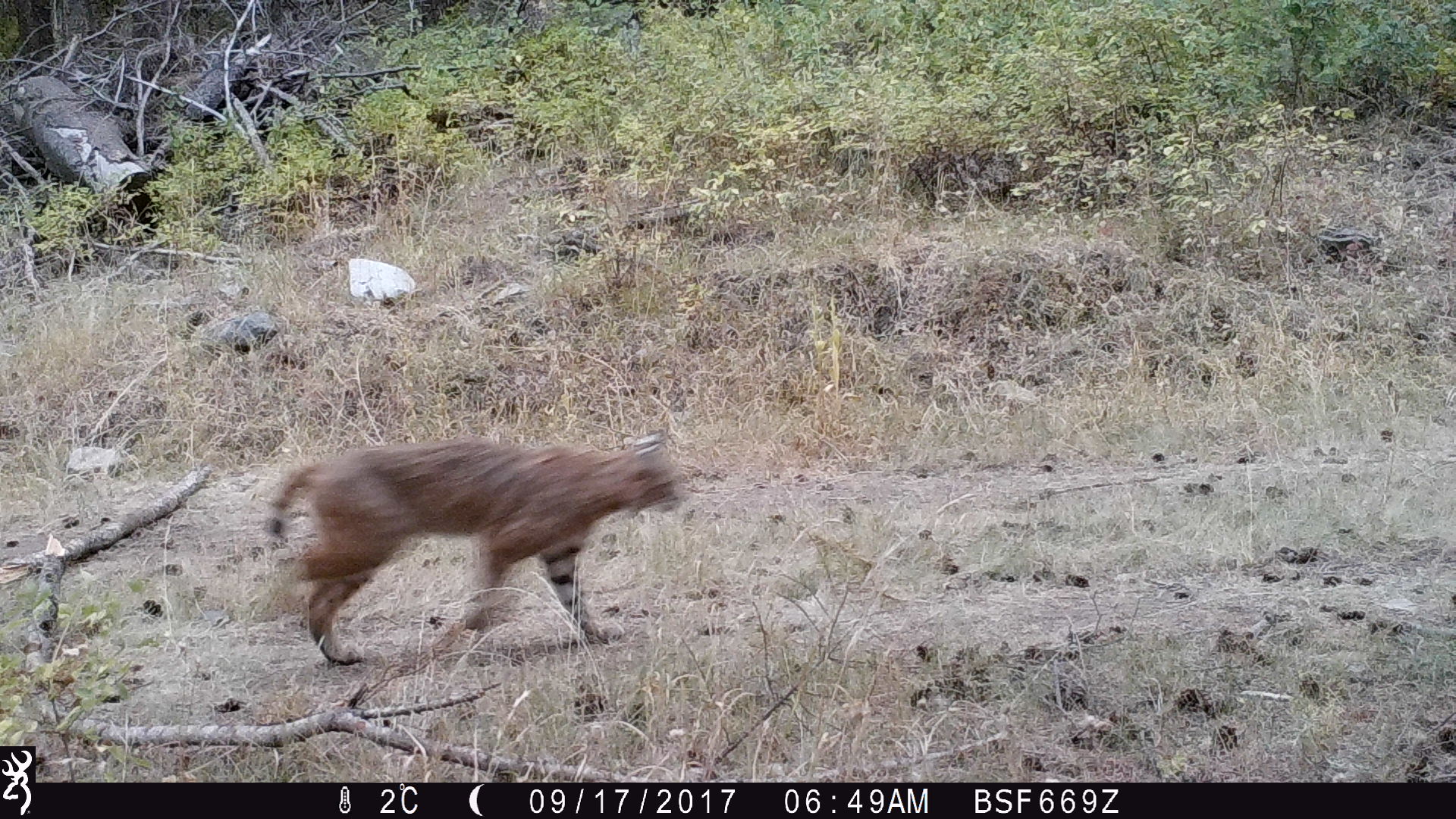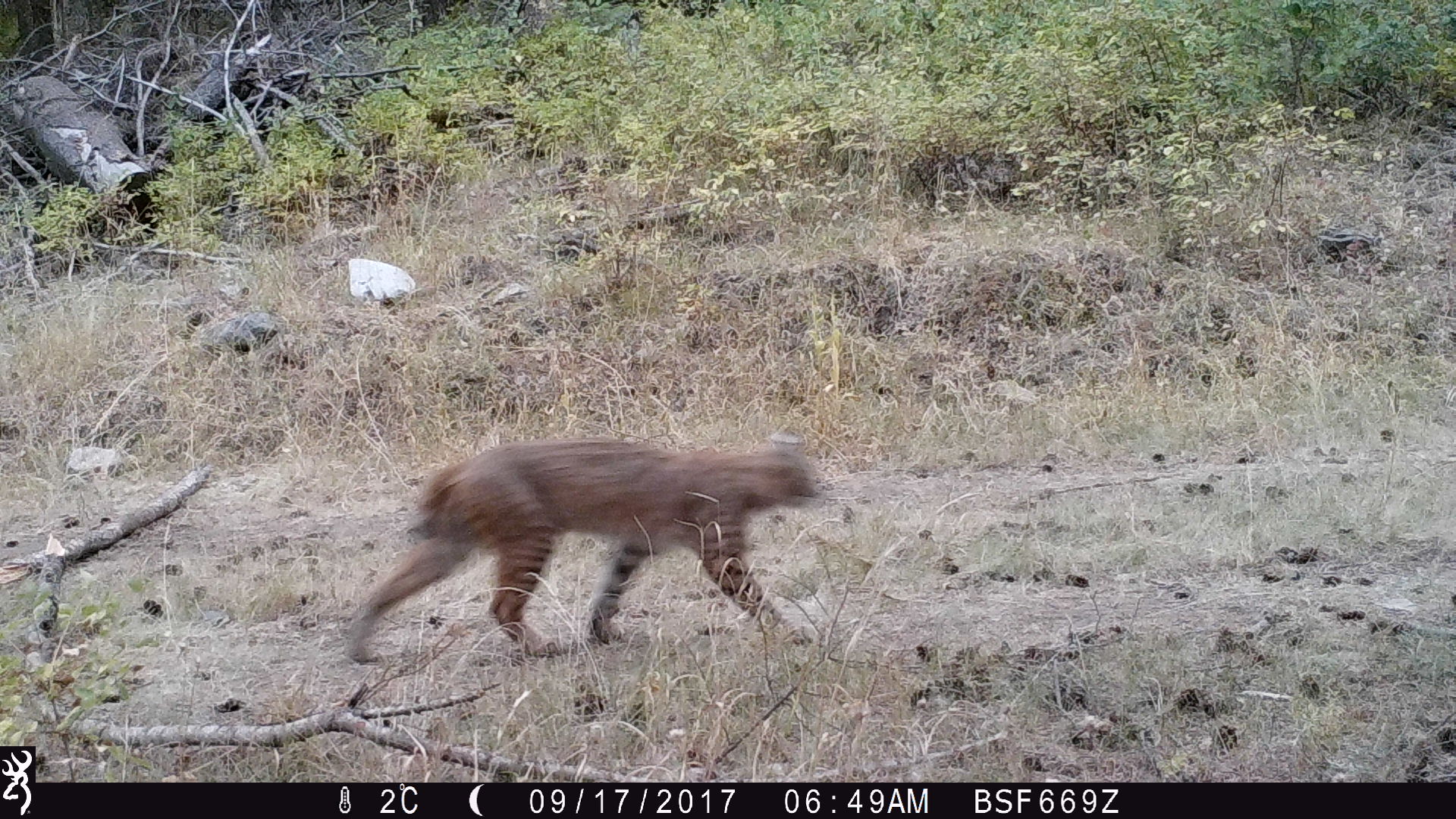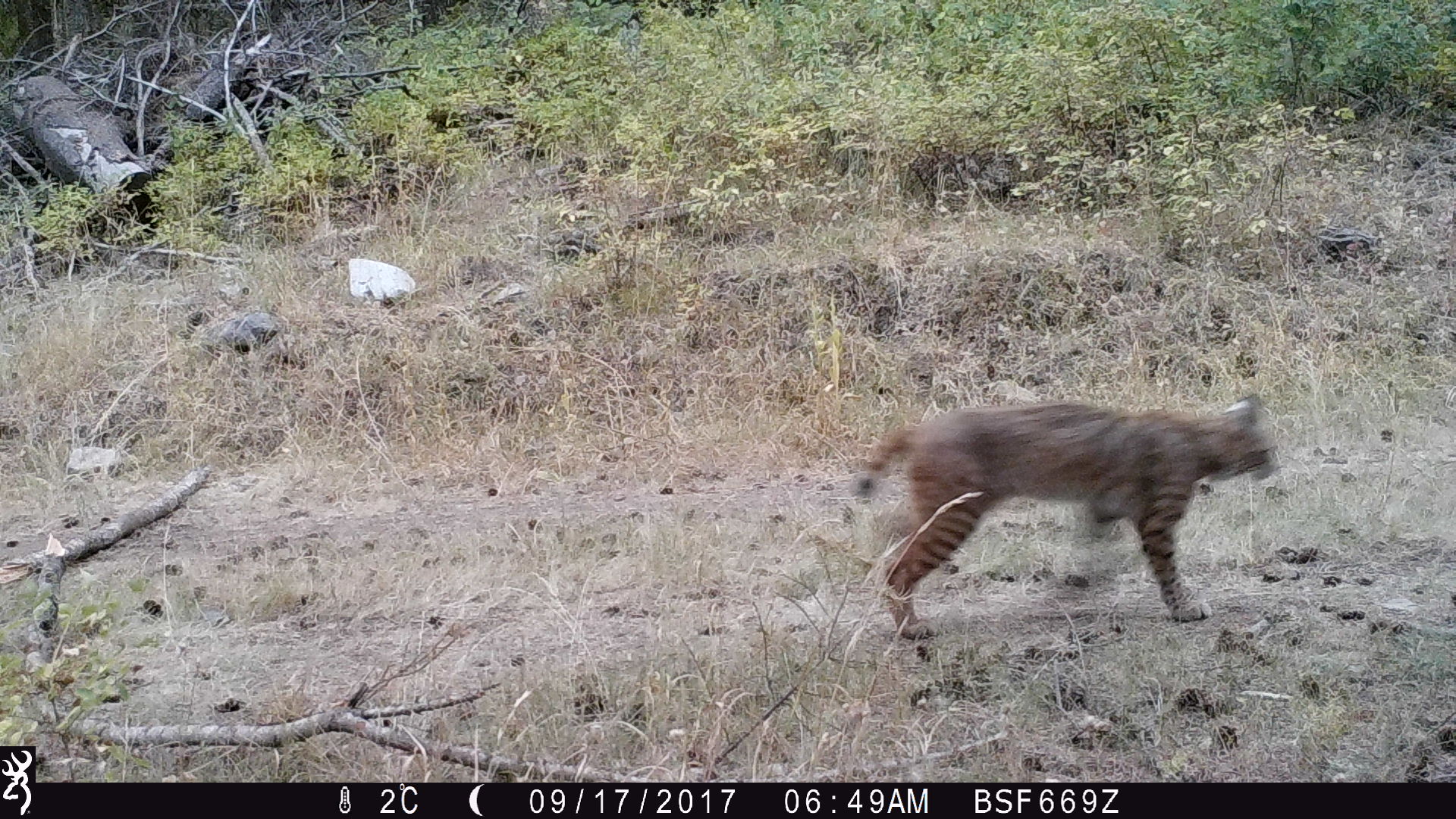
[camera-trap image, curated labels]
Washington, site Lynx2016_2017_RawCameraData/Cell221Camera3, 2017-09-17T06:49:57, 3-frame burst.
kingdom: Animalia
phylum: Chordata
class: Mammalia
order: Carnivora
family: Felidae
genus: Lynx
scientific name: Lynx rufus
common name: bobcat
Lynx rufus (bobcat). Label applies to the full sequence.